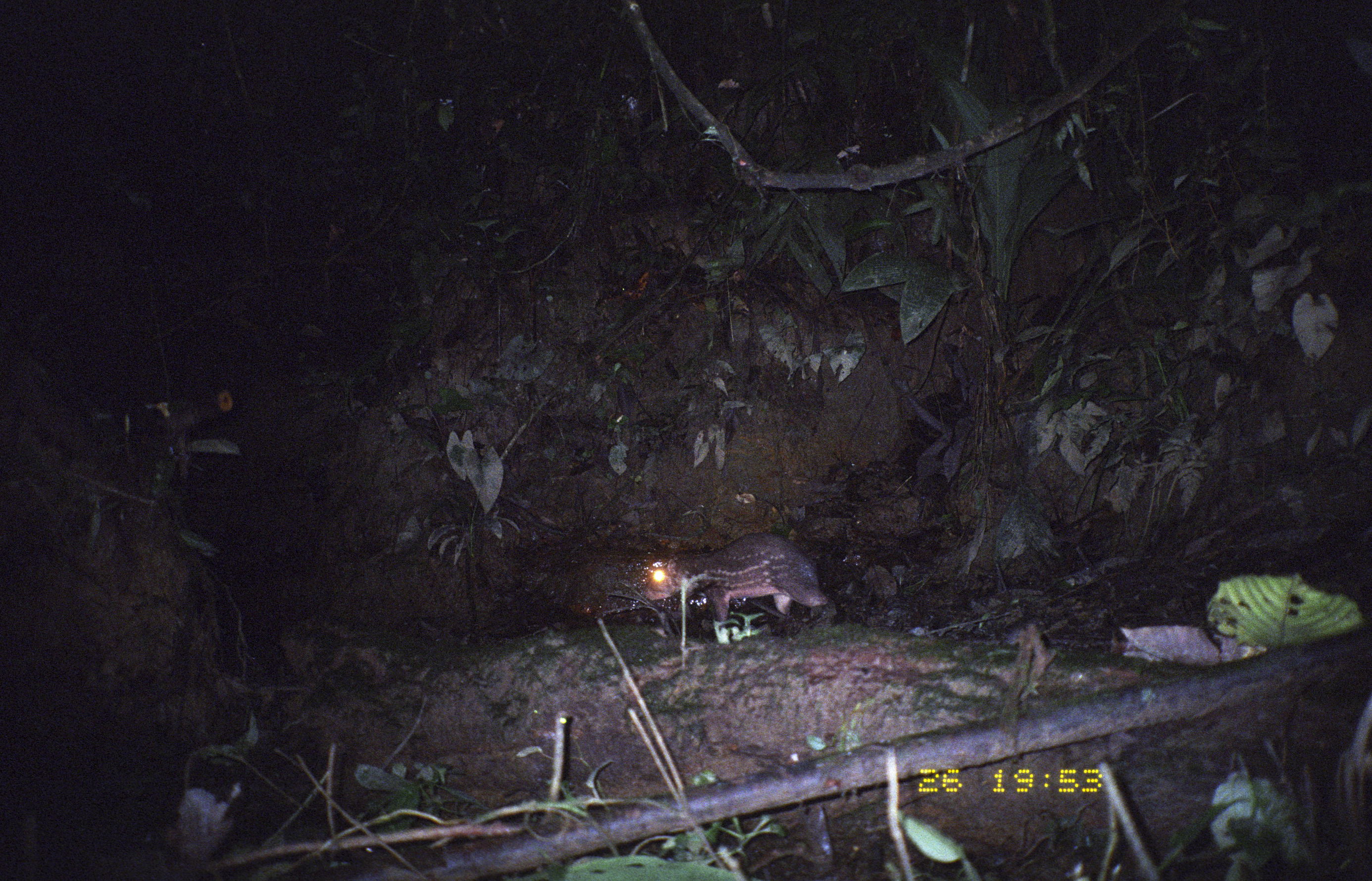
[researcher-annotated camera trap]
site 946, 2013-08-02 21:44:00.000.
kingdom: Animalia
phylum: Chordata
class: Mammalia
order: Rodentia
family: Cuniculidae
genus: Cuniculus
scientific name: Cuniculus paca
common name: spotted paca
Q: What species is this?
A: Cuniculus paca (spotted paca).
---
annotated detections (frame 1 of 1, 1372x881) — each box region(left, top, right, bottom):
cuniculus paca: region(646, 531, 837, 639)